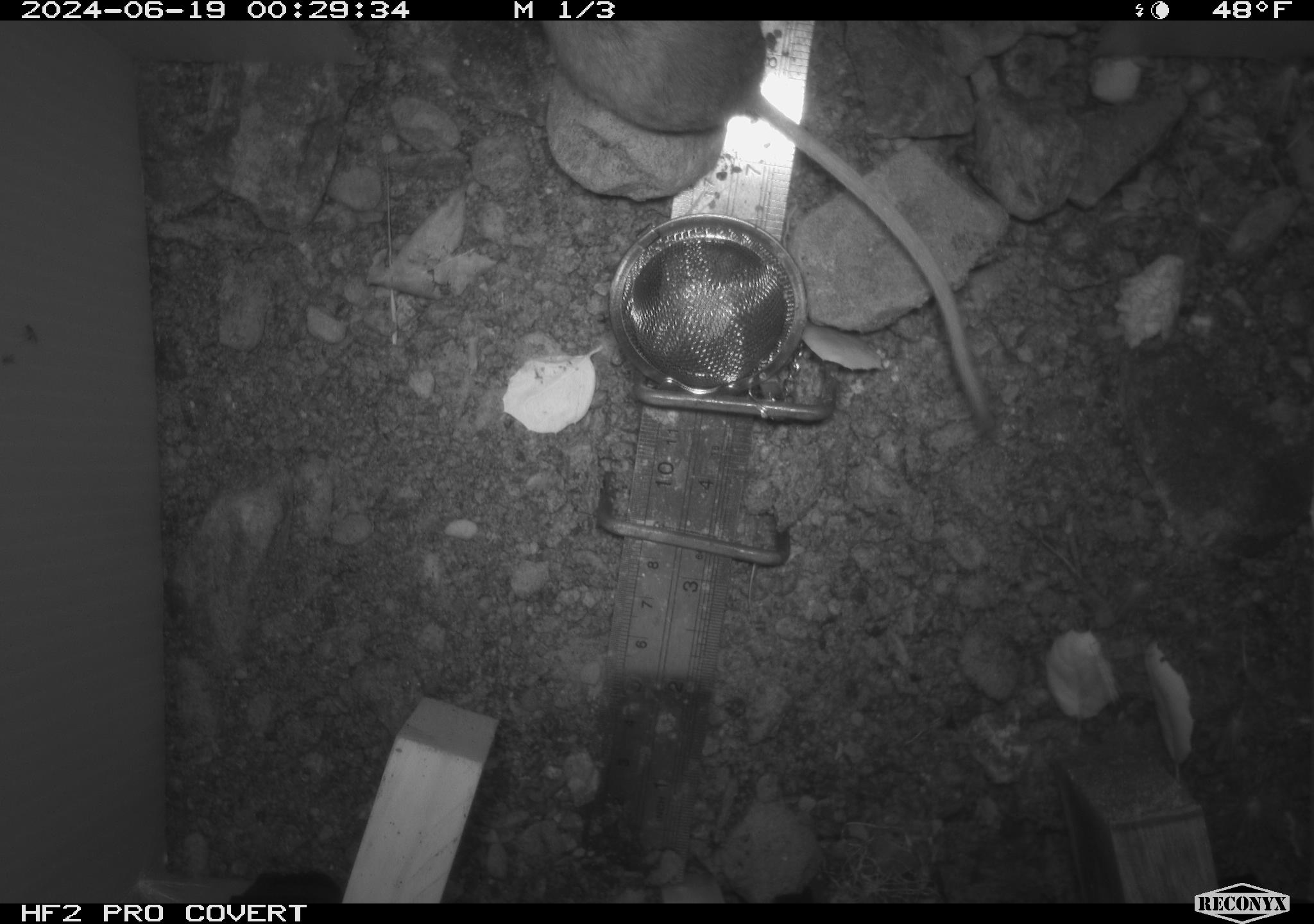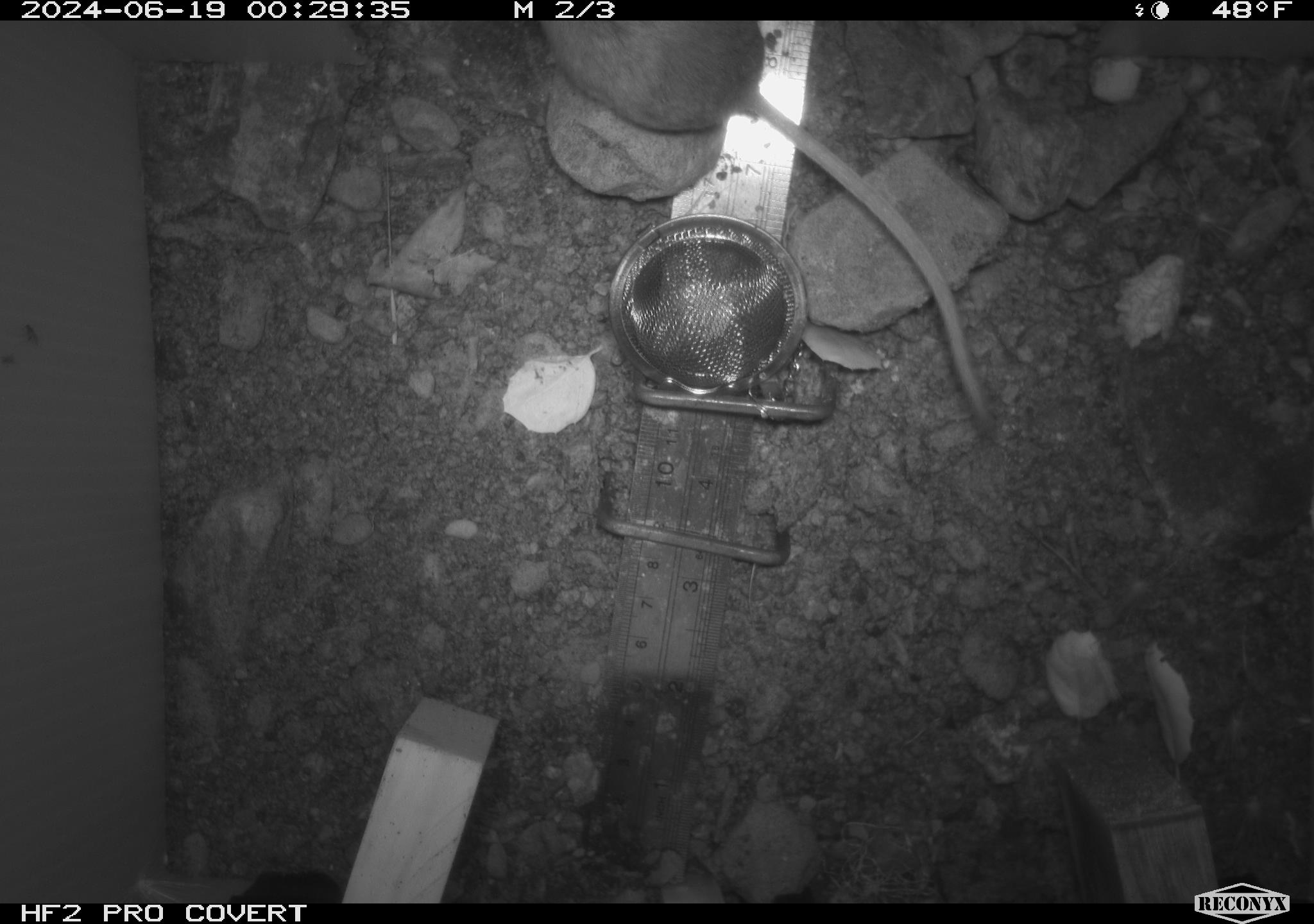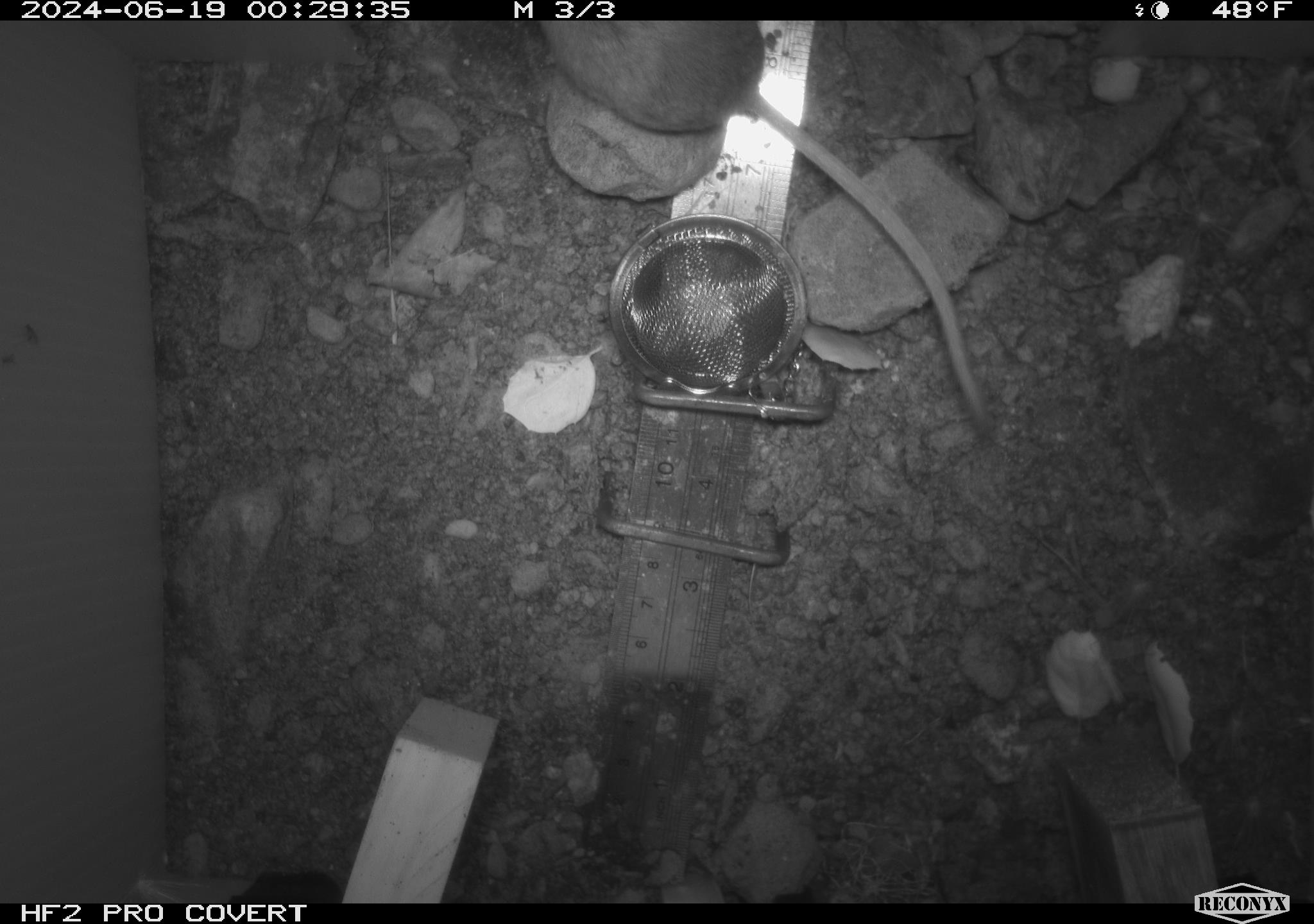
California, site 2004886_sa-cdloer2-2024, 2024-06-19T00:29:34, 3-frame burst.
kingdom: Animalia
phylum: Chordata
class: Mammalia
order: Rodentia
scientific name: Rodentia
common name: mouse species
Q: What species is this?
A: Mouse species (Rodentia).